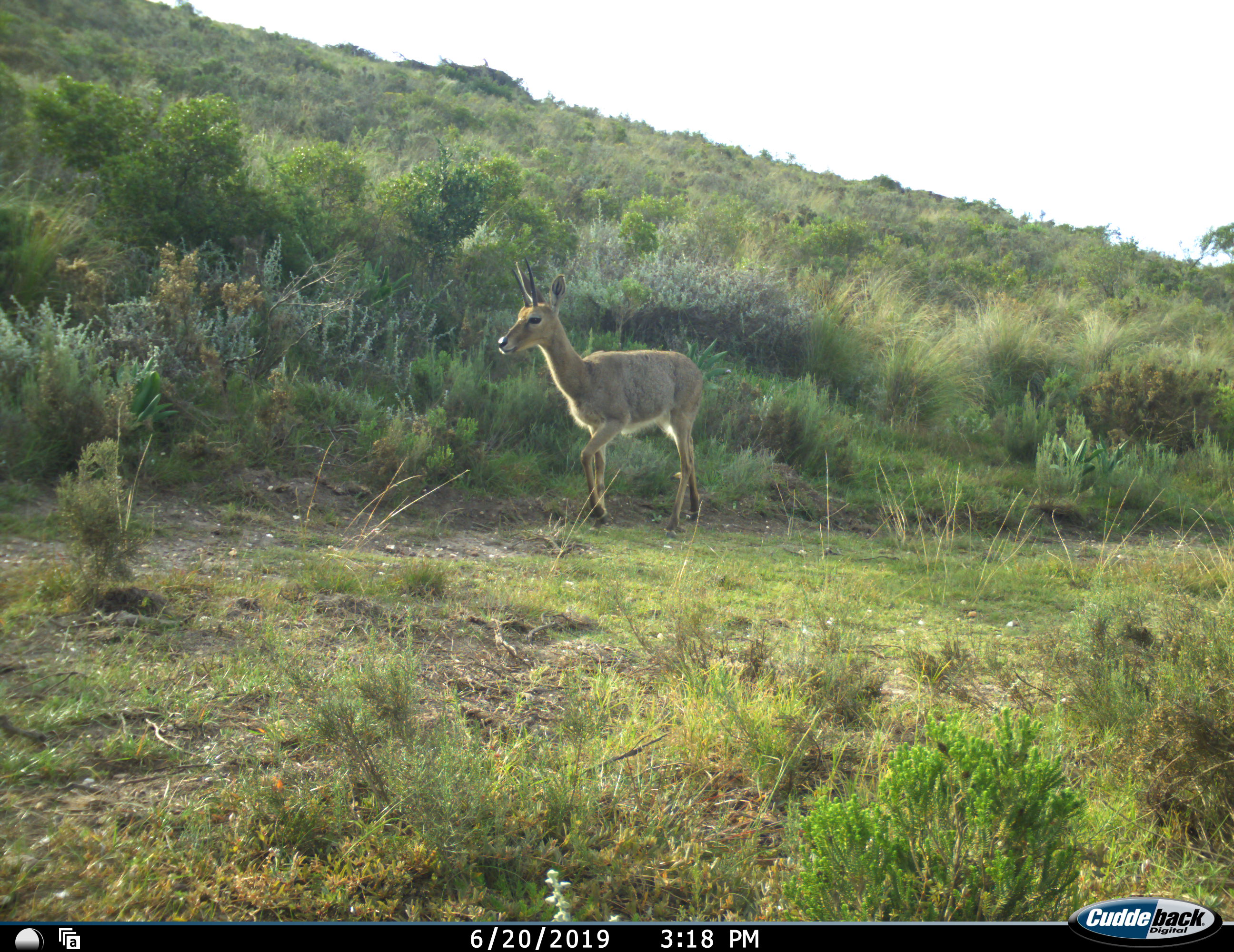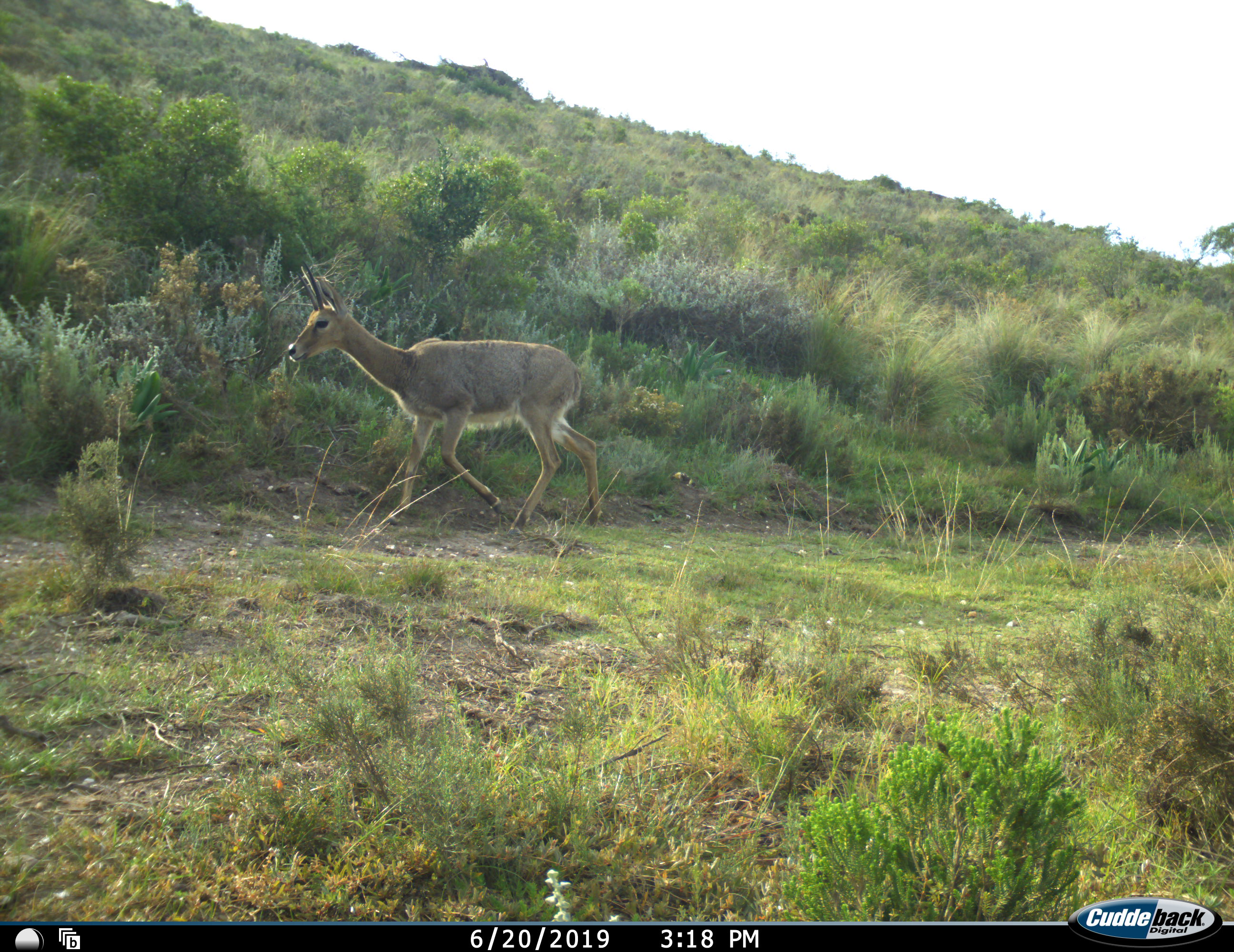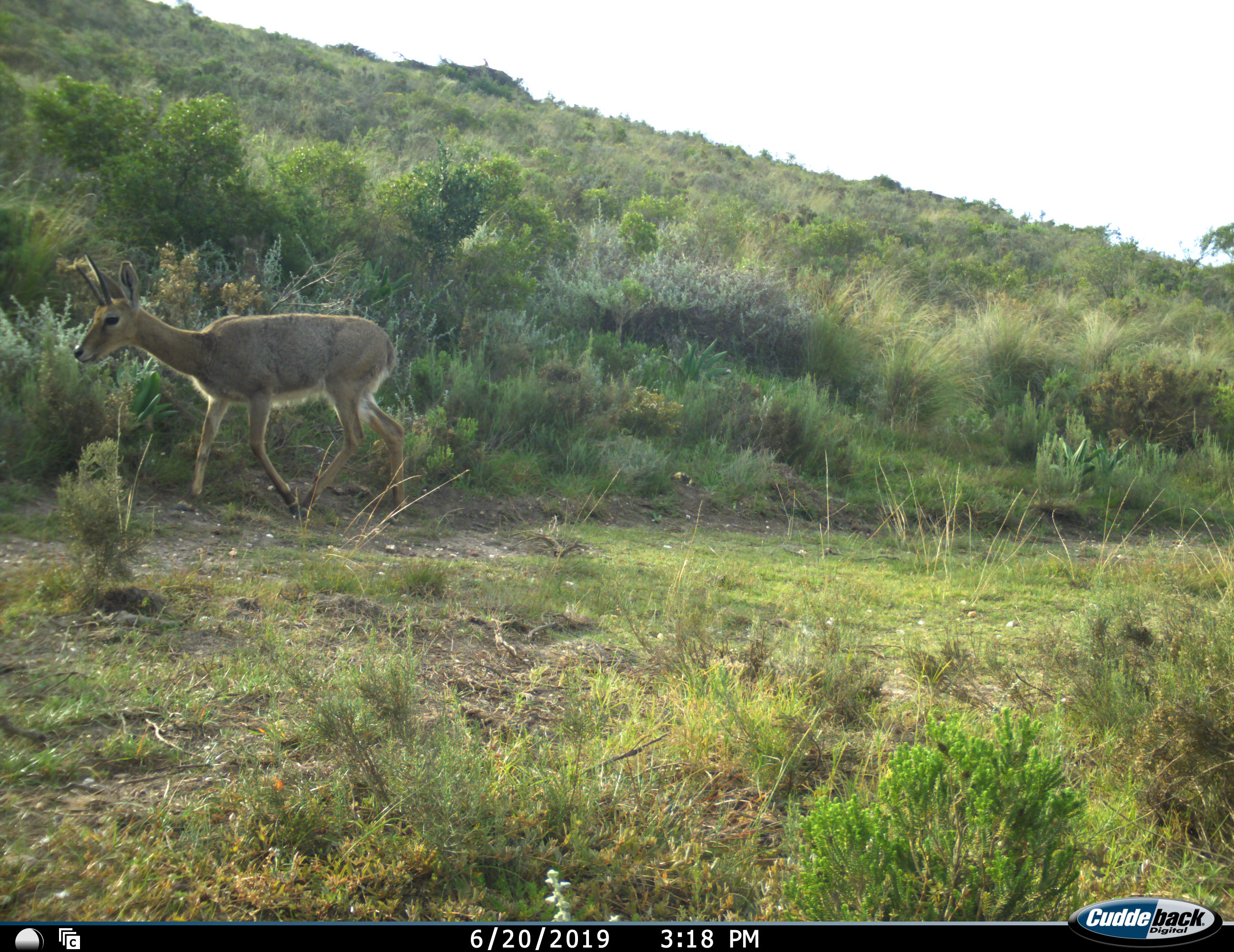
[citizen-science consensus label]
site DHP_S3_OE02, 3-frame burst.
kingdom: Animalia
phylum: Chordata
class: Mammalia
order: Artiodactyla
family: Bovidae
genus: Pelea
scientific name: Pelea capreolus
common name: grey rhebok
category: rhebokgrey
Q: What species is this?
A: Rhebokgrey (grey rhebok) (Pelea capreolus).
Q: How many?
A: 1.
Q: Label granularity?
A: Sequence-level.